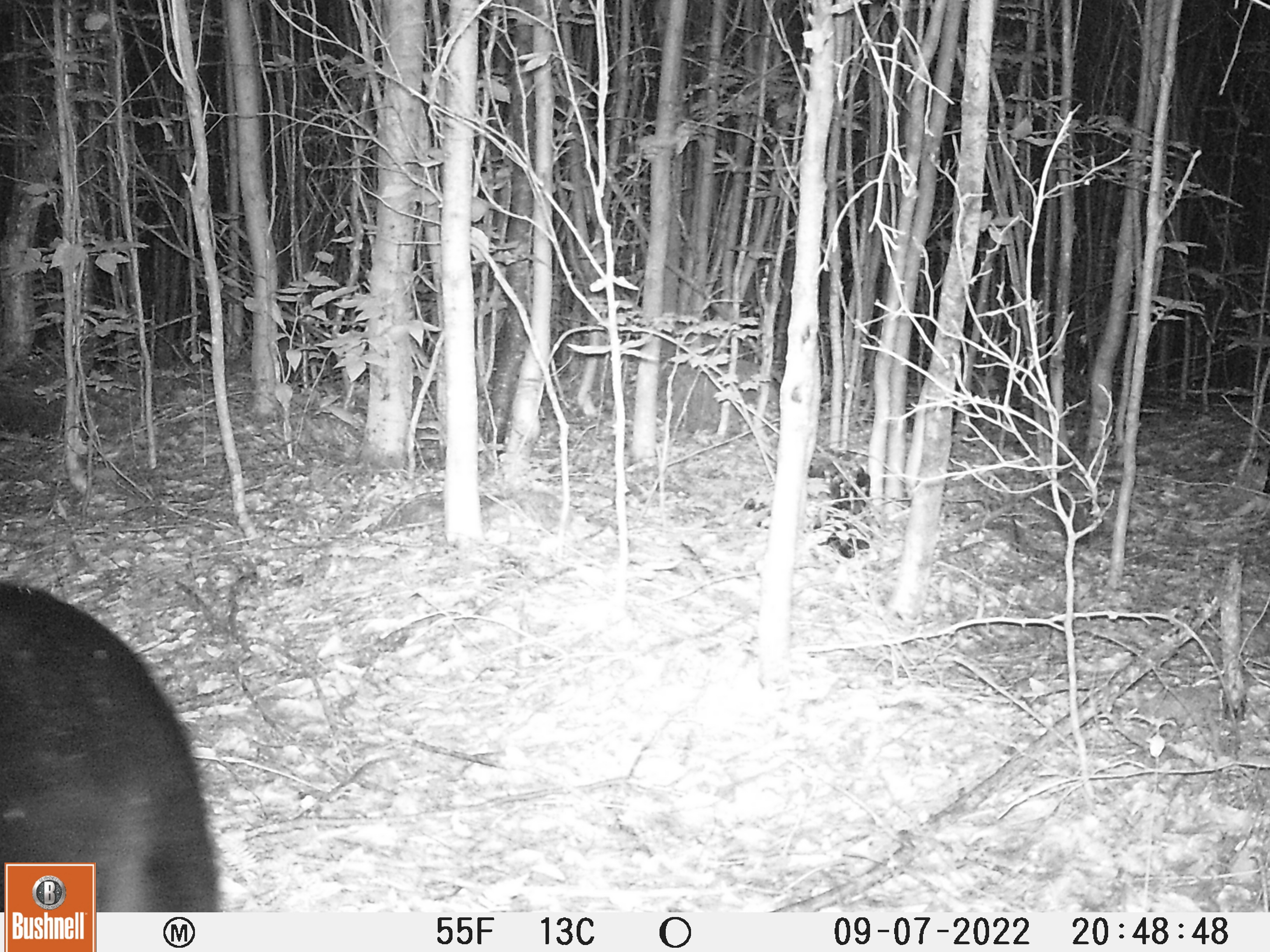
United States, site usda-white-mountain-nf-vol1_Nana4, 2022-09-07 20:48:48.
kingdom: Animalia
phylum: Chordata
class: Mammalia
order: Carnivora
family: Ursidae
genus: Ursus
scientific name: Ursus americanus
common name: black bear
Black bear (Ursus americanus).